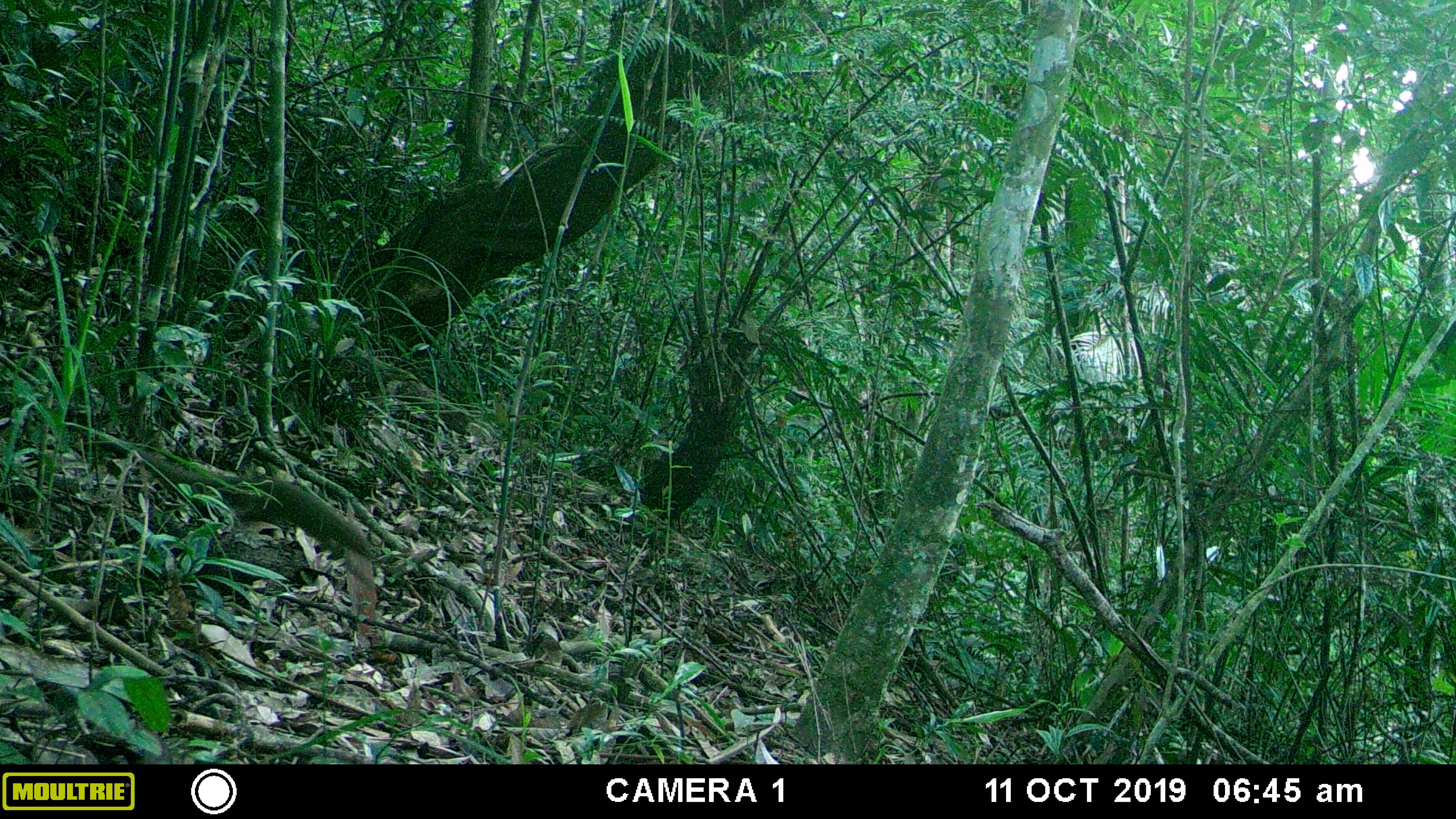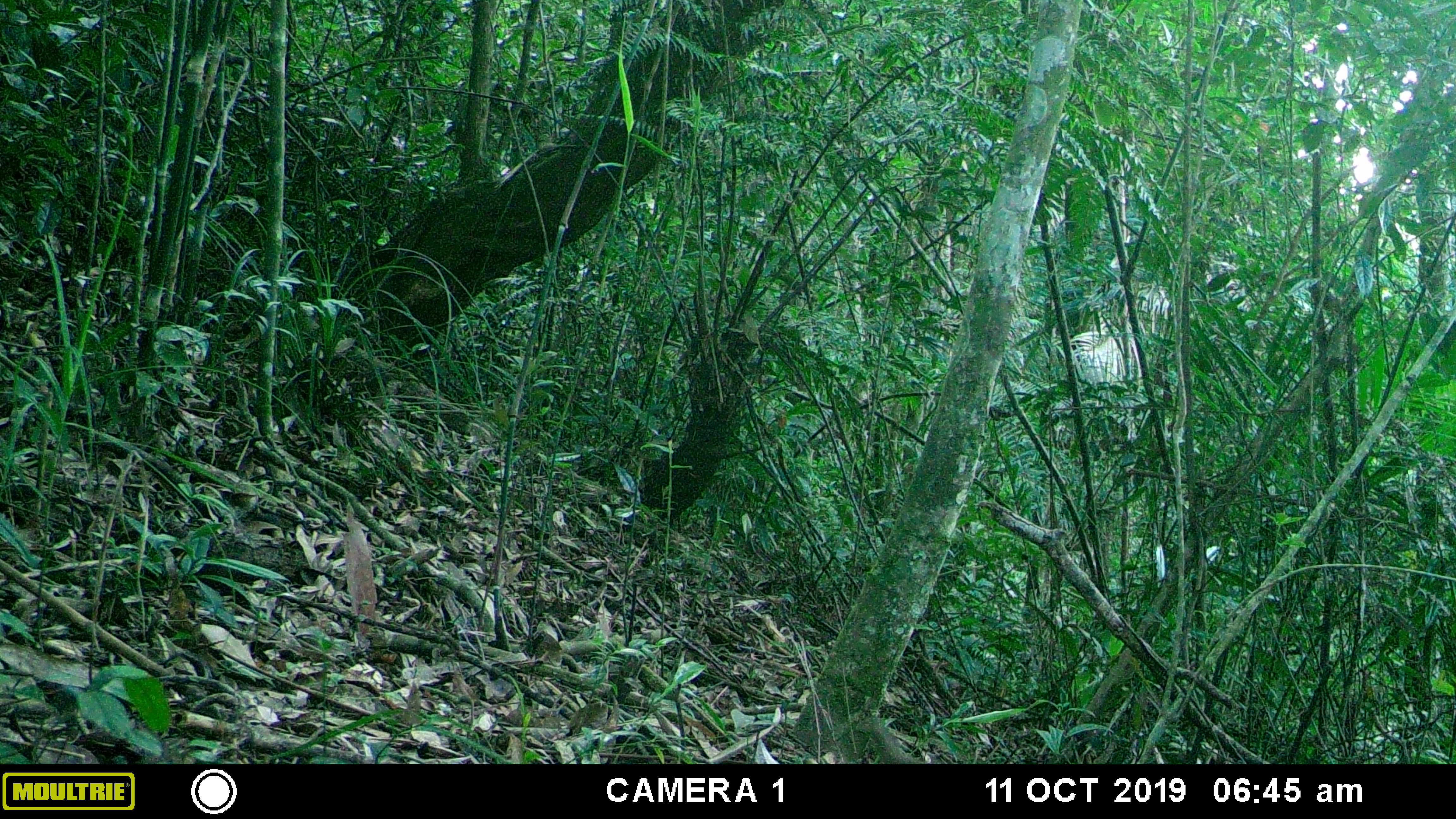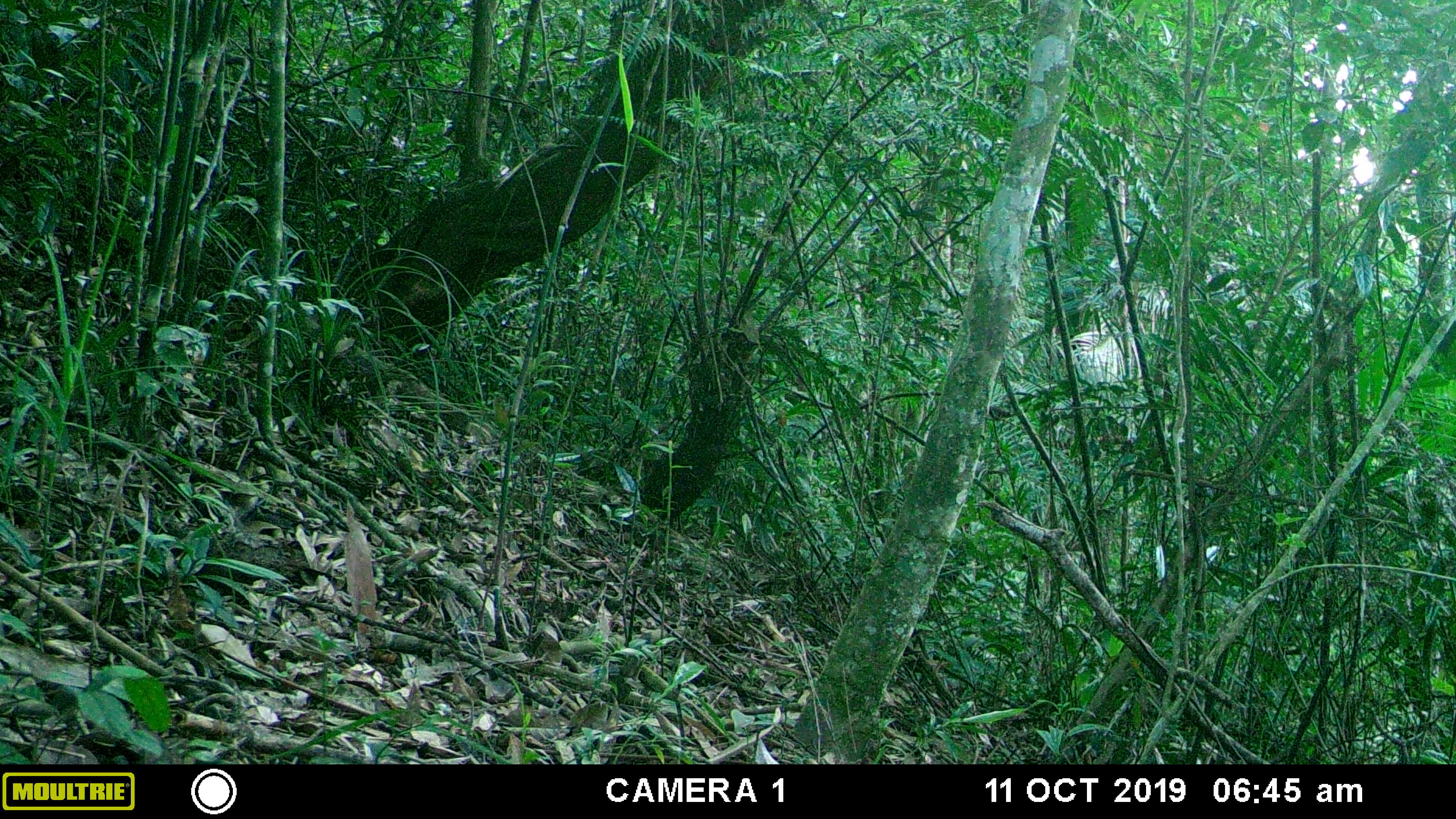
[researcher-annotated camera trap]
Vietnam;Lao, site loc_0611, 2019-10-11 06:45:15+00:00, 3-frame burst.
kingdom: Animalia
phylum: Chordata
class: Mammalia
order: Scandentia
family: Tupaiidae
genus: Tupaia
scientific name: Tupaia belangeri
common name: northern treeshrew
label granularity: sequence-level